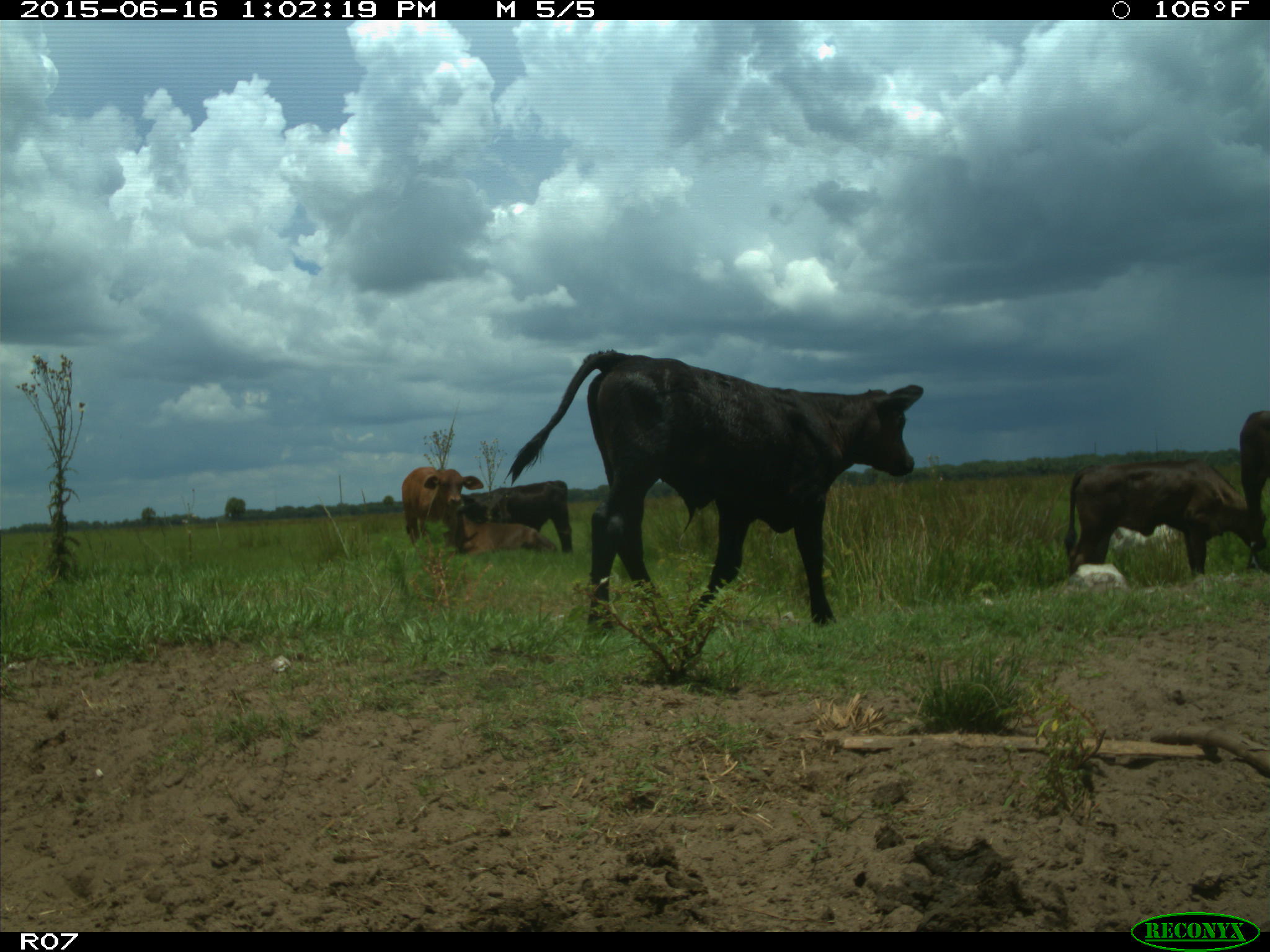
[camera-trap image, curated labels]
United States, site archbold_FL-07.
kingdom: Animalia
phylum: Chordata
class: Mammalia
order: Artiodactyla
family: Bovidae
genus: Bos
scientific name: Bos taurus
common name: domestic cow